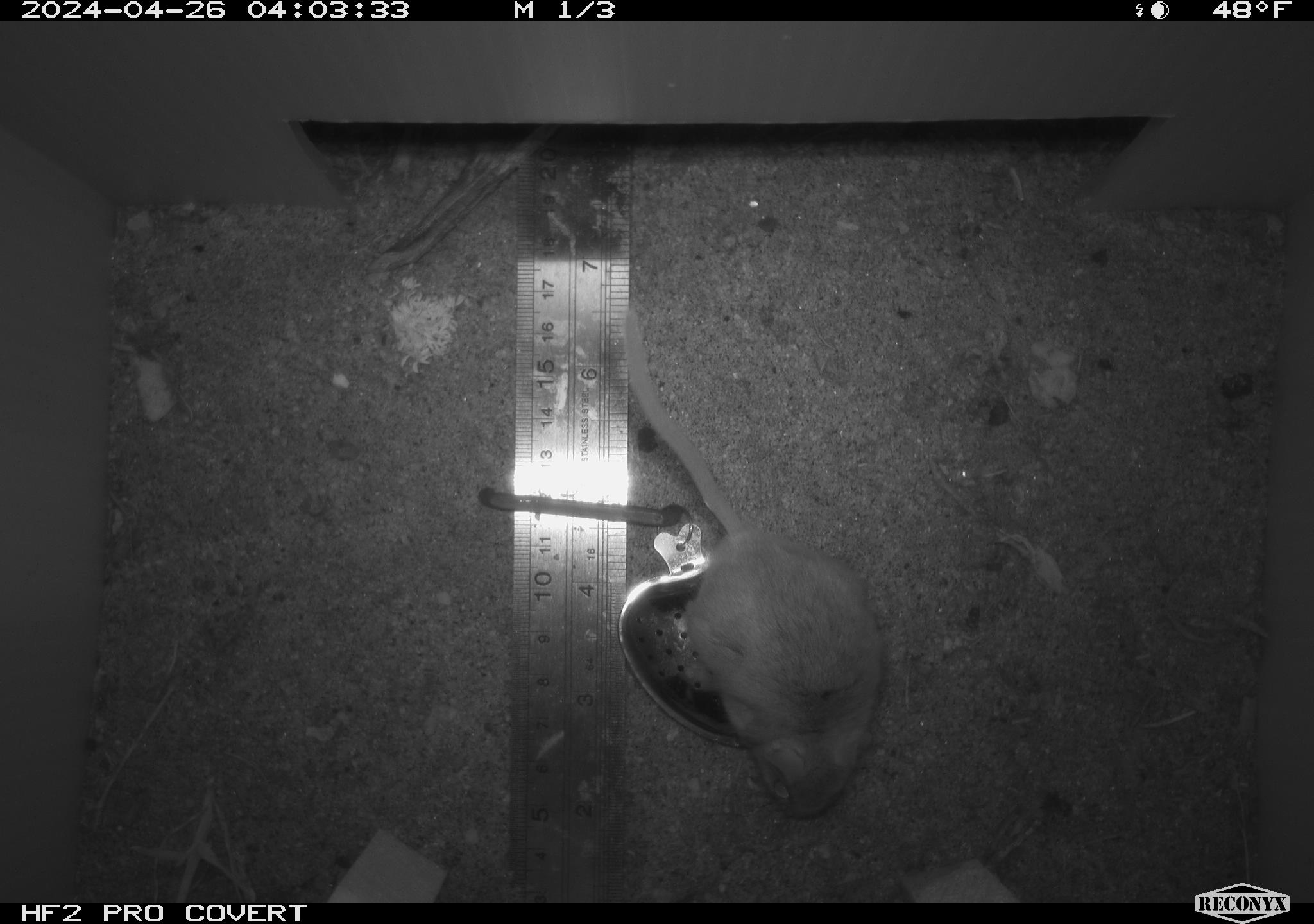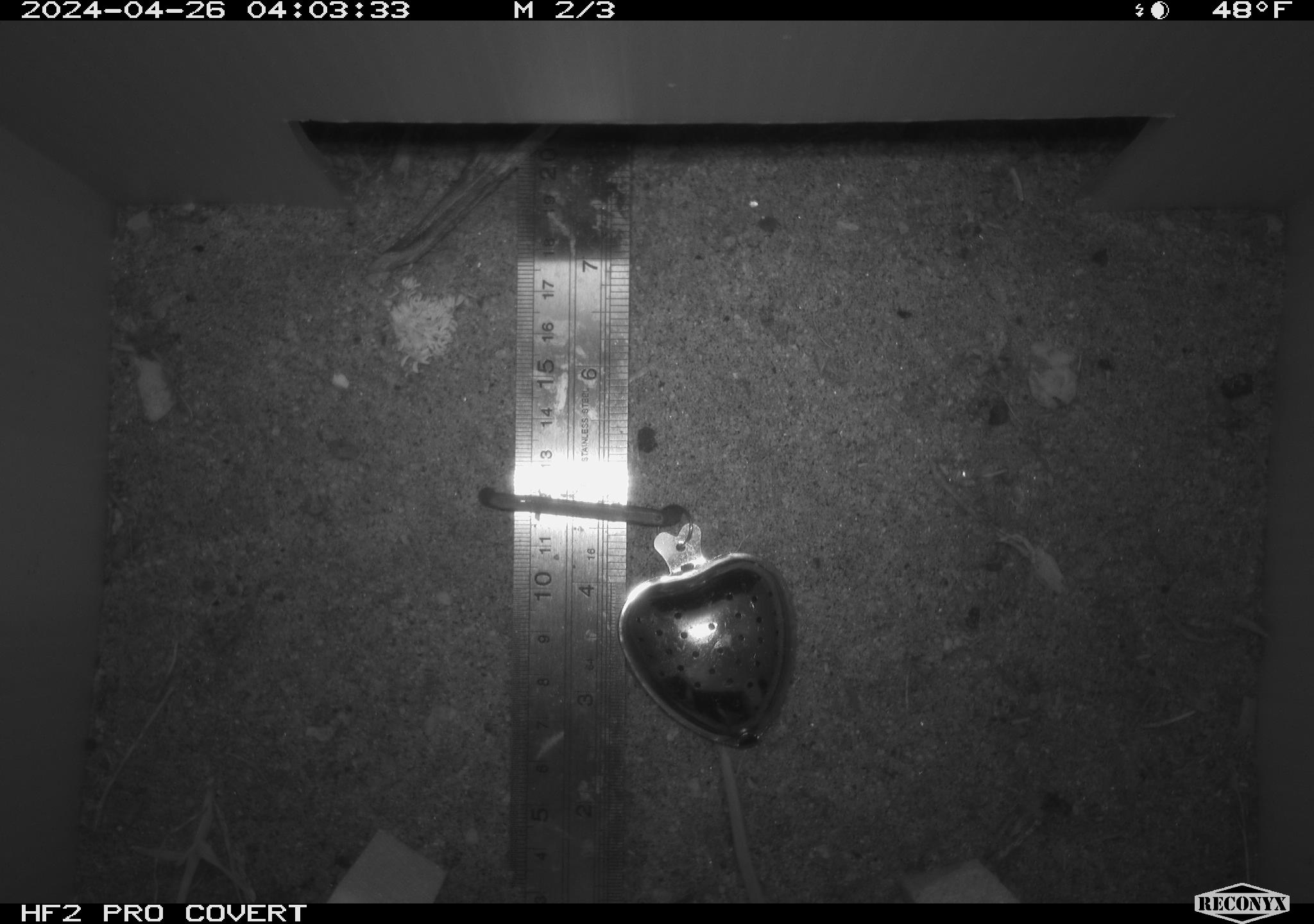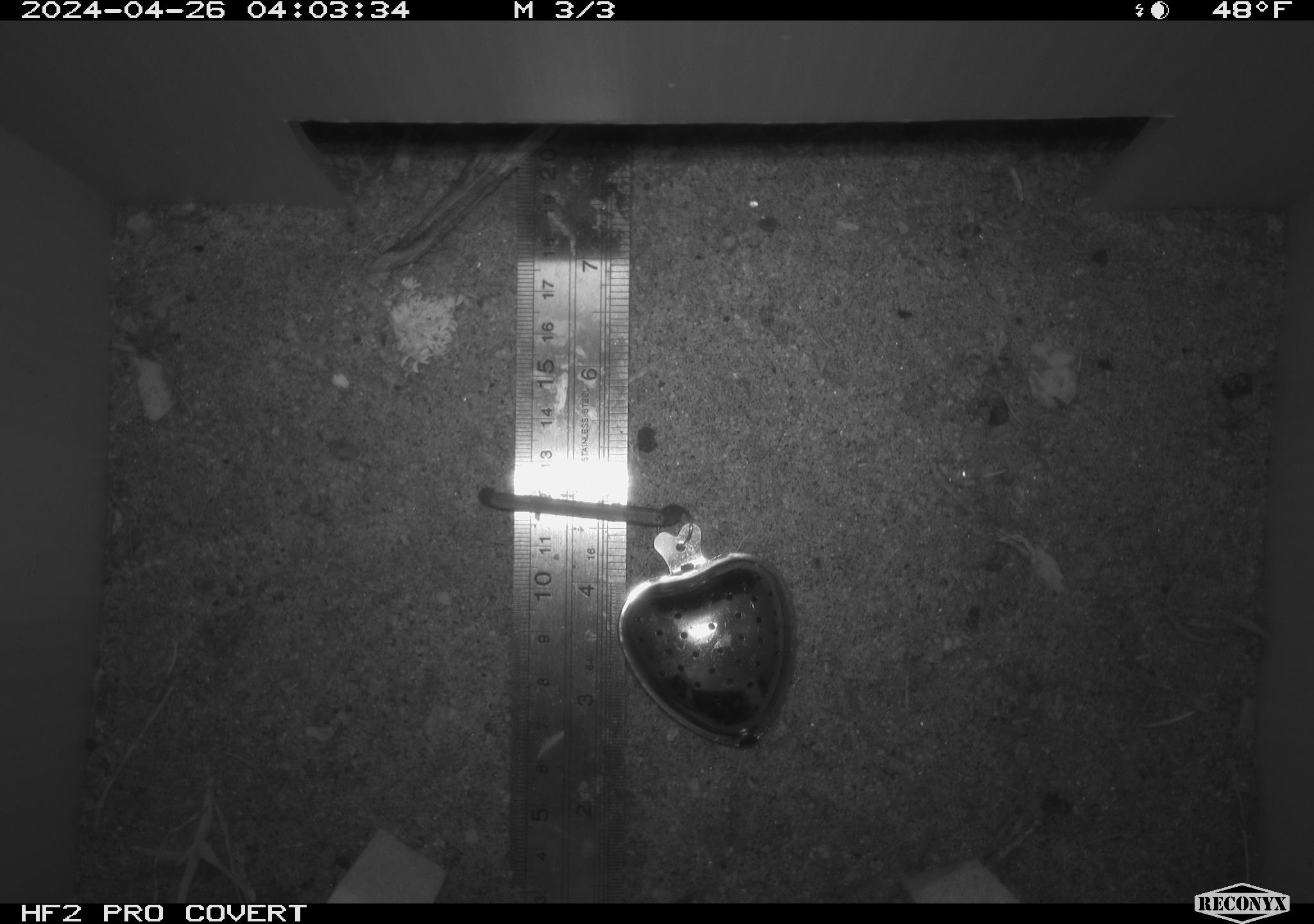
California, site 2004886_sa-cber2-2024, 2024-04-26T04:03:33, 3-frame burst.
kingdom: Animalia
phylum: Chordata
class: Mammalia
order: Rodentia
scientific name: Rodentia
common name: mouse species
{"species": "mouse species (Rodentia)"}